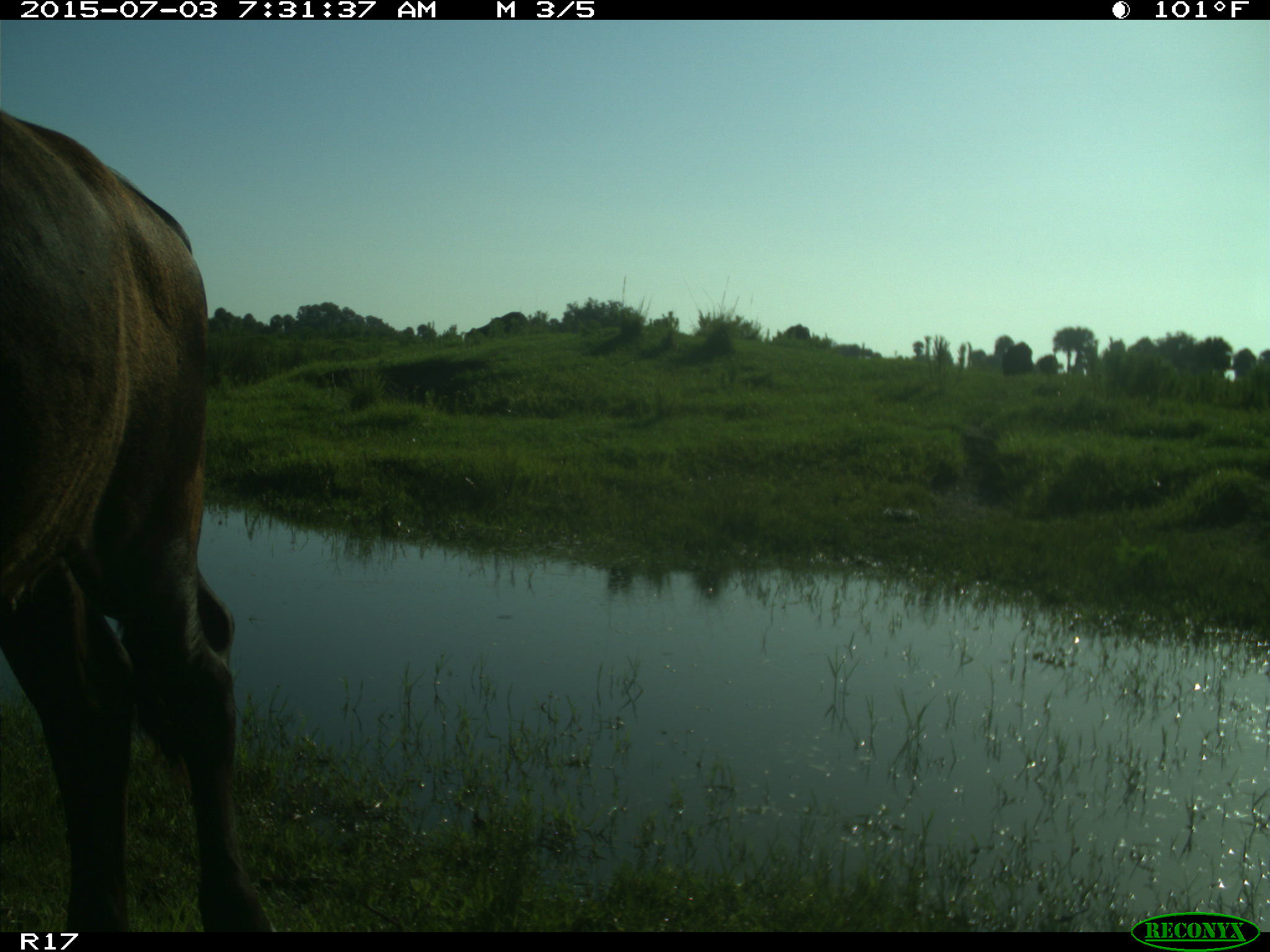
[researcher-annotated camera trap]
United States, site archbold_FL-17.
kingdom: Animalia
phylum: Chordata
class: Mammalia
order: Artiodactyla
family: Bovidae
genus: Bos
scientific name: Bos taurus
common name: domestic cow